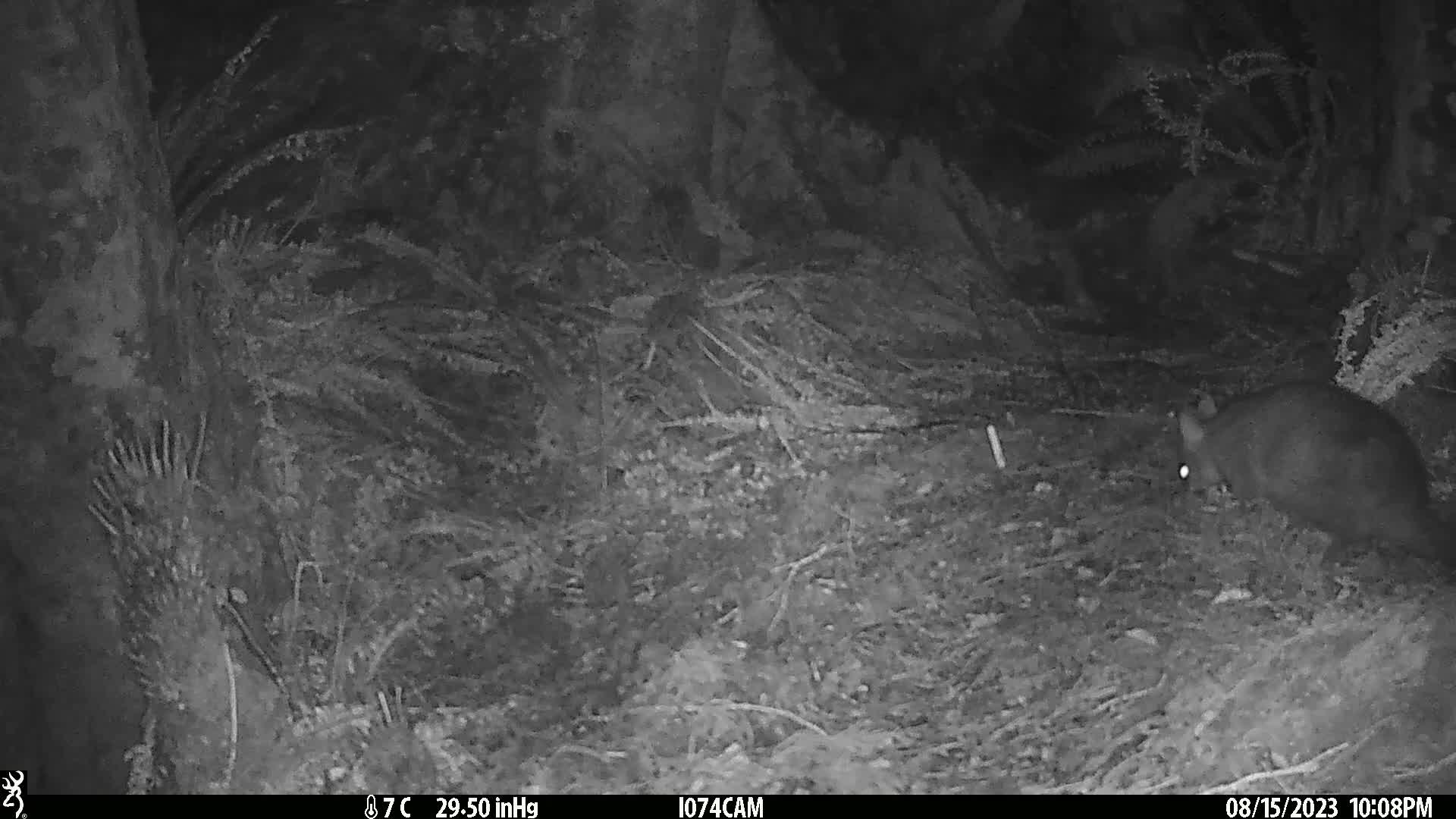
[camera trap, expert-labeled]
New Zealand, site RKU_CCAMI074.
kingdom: Animalia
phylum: Chordata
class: Mammalia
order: Diprotodontia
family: Phalangeridae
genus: Trichosurus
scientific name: Trichosurus vulpecula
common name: common brushtail possum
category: possum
Possum (common brushtail possum) (Trichosurus vulpecula).